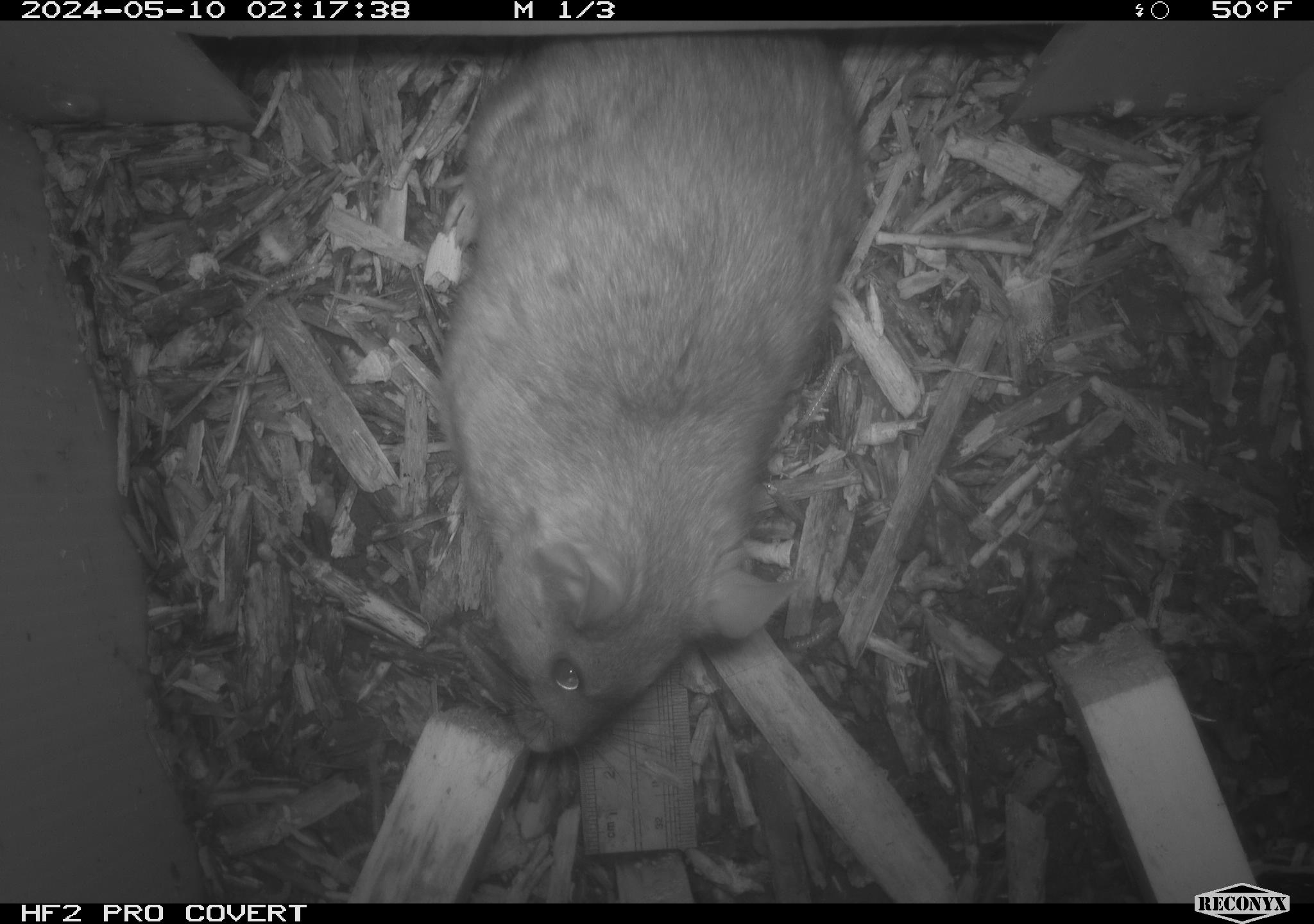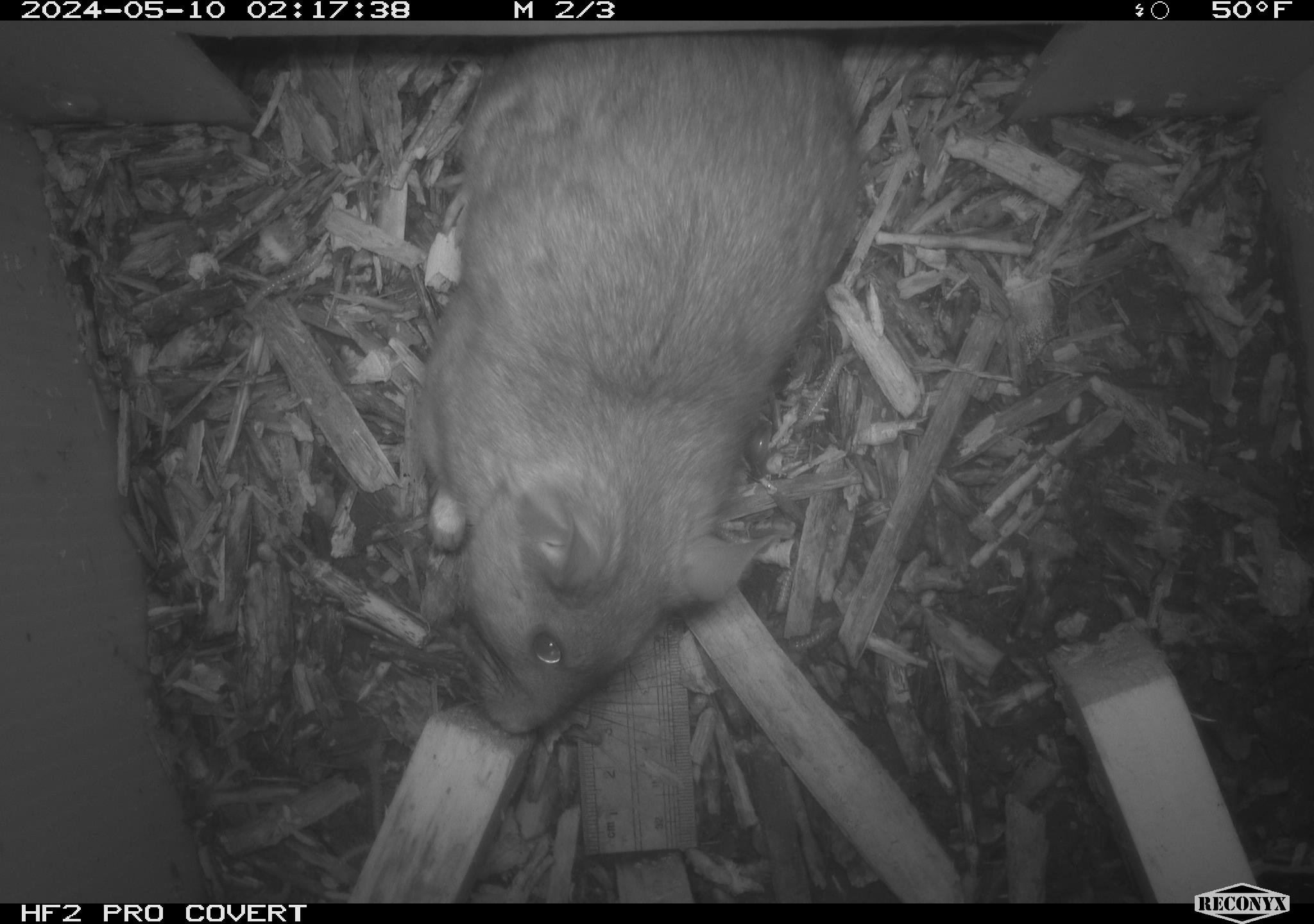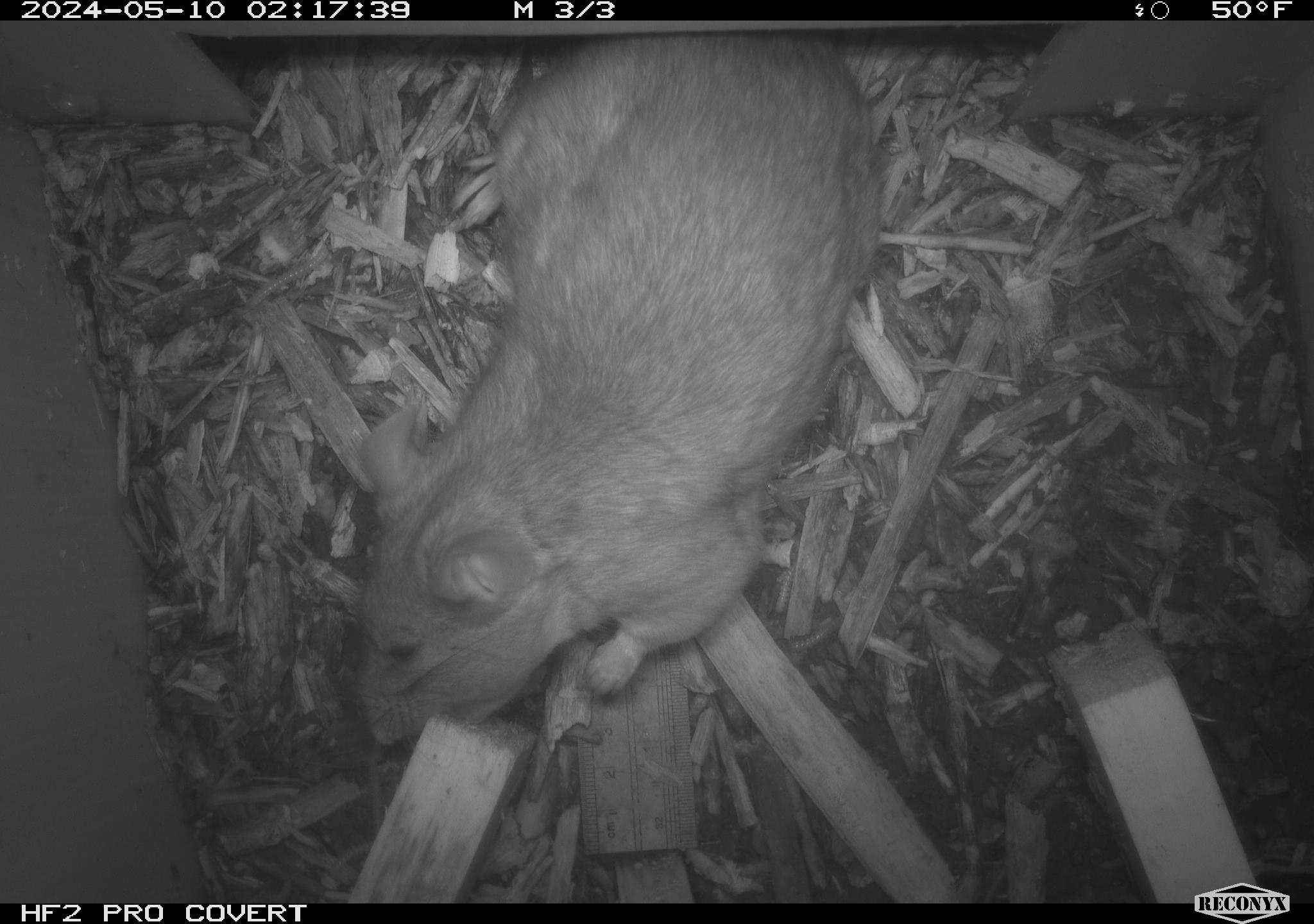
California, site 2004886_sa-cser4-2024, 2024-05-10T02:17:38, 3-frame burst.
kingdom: Animalia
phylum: Chordata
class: Mammalia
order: Rodentia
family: Muridae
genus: Rattus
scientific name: Rattus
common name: rat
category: rattus species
Rattus species (rat) (Rattus).